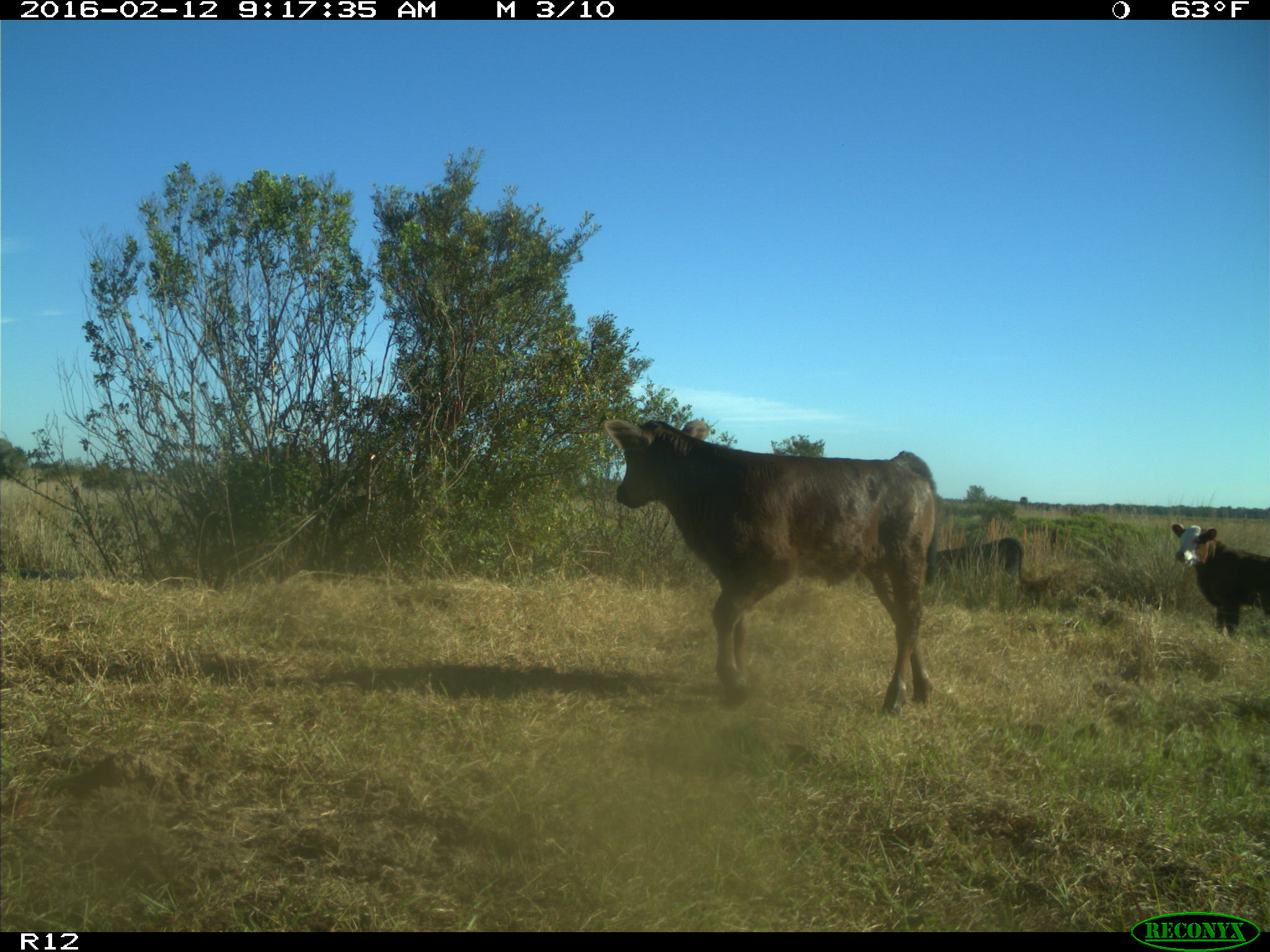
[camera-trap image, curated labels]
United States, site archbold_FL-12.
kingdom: Animalia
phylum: Chordata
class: Mammalia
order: Artiodactyla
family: Bovidae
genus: Bos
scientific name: Bos taurus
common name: domestic cow